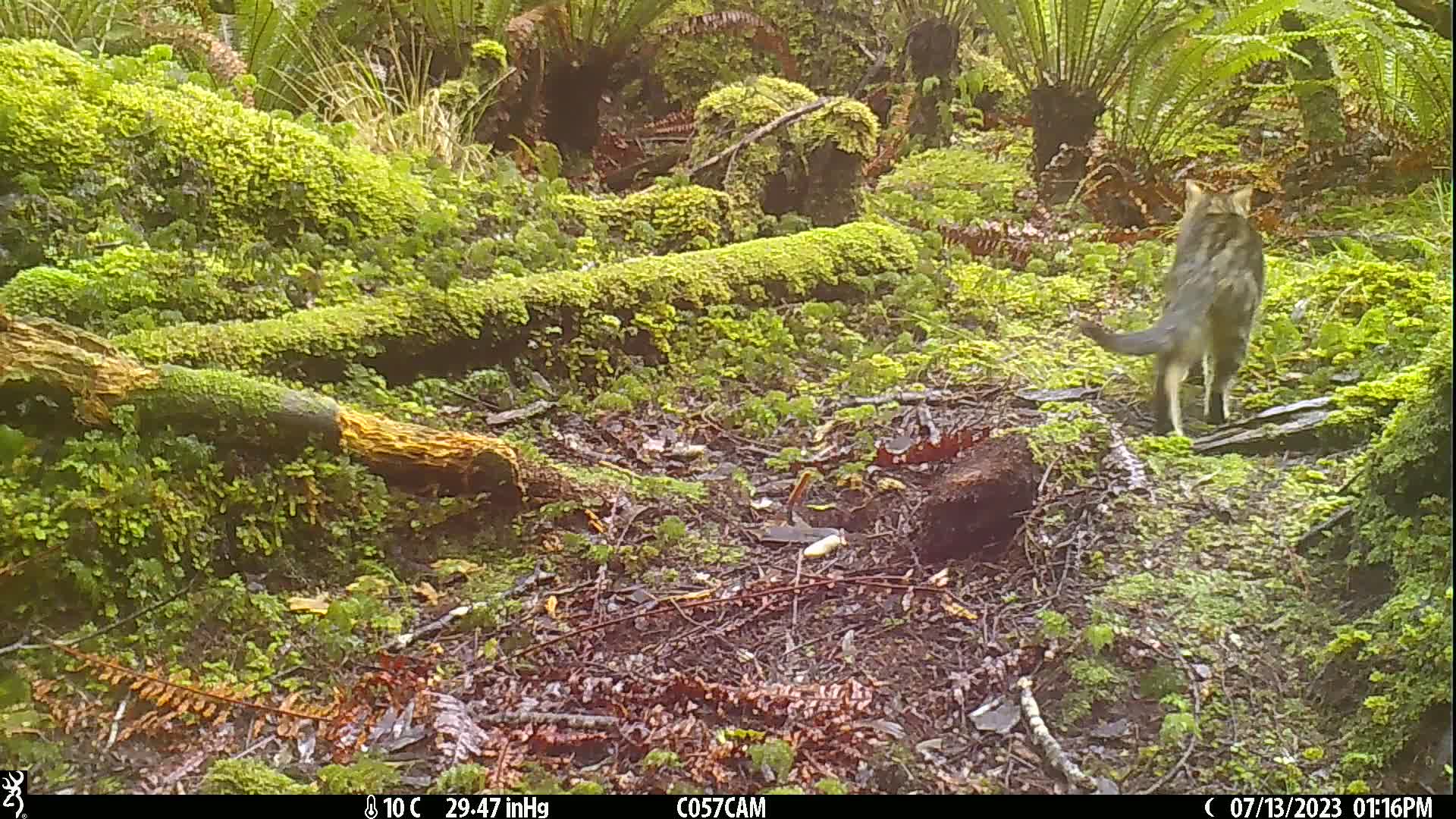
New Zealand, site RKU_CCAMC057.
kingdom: Animalia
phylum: Chordata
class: Mammalia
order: Carnivora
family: Felidae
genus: Felis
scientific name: Felis catus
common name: domestic cat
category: cat